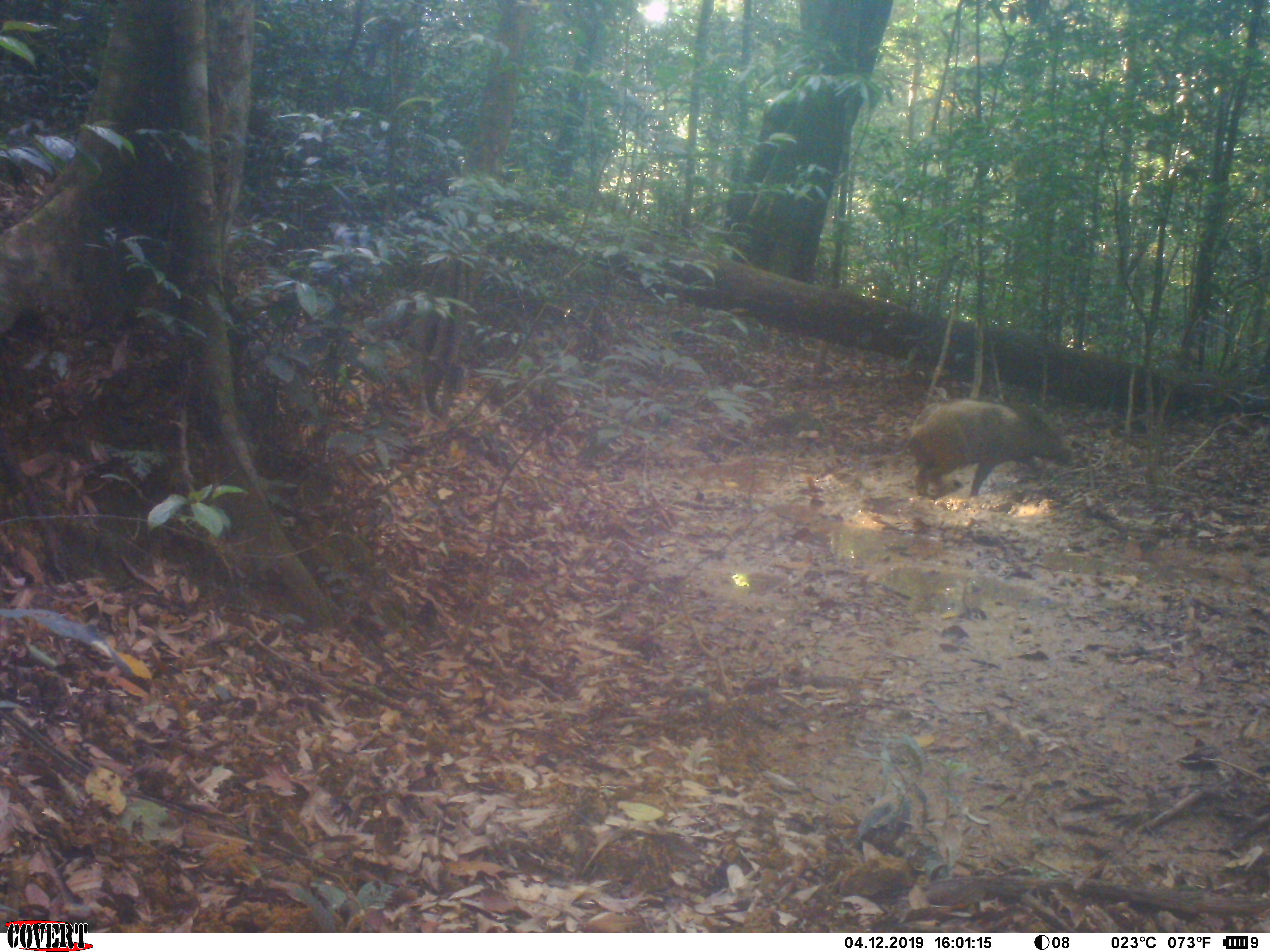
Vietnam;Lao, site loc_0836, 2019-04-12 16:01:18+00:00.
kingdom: Animalia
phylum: Chordata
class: Mammalia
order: Artiodactyla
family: Suidae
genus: Sus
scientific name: Sus scrofa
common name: eurasian wild pig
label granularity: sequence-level